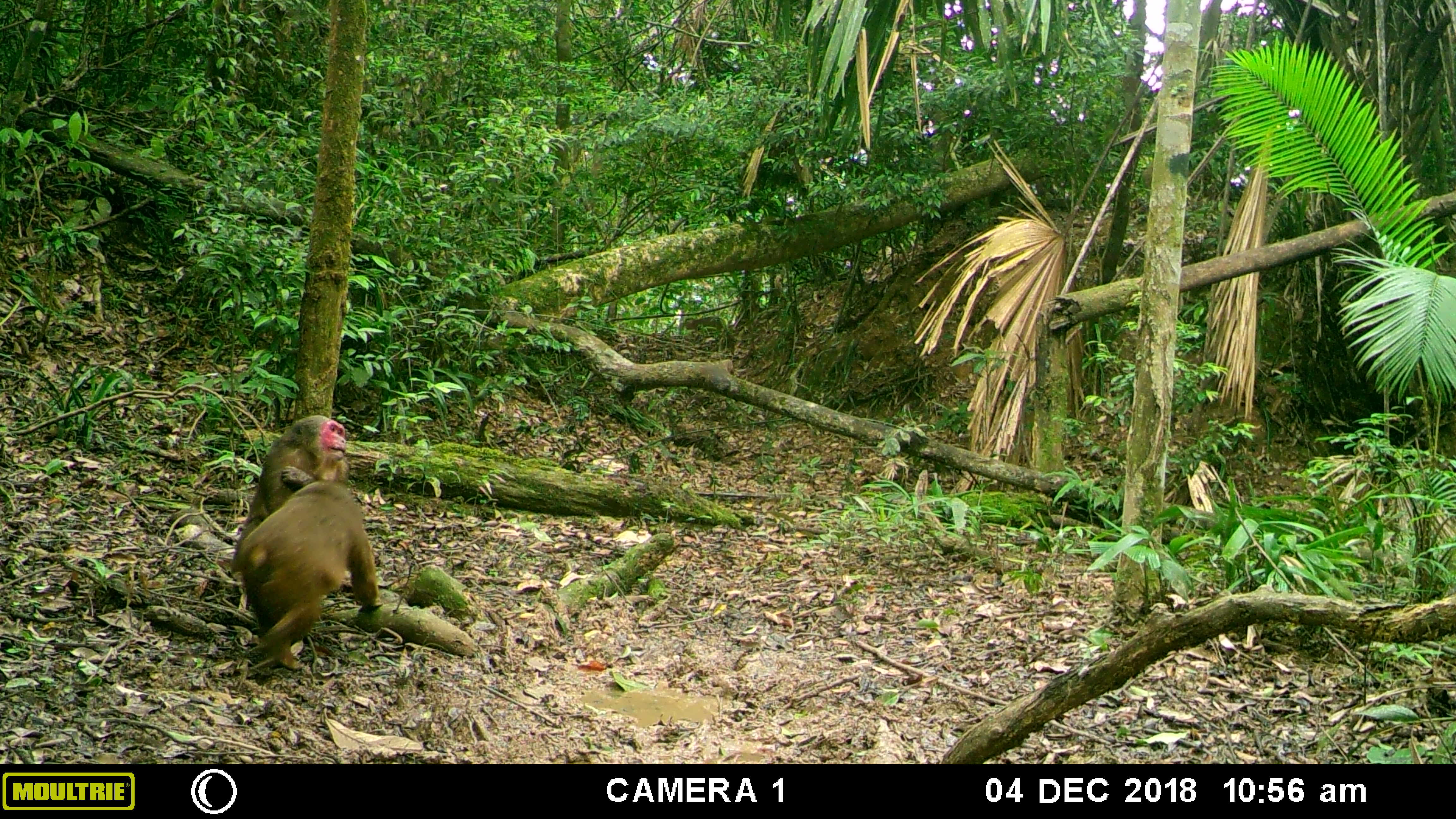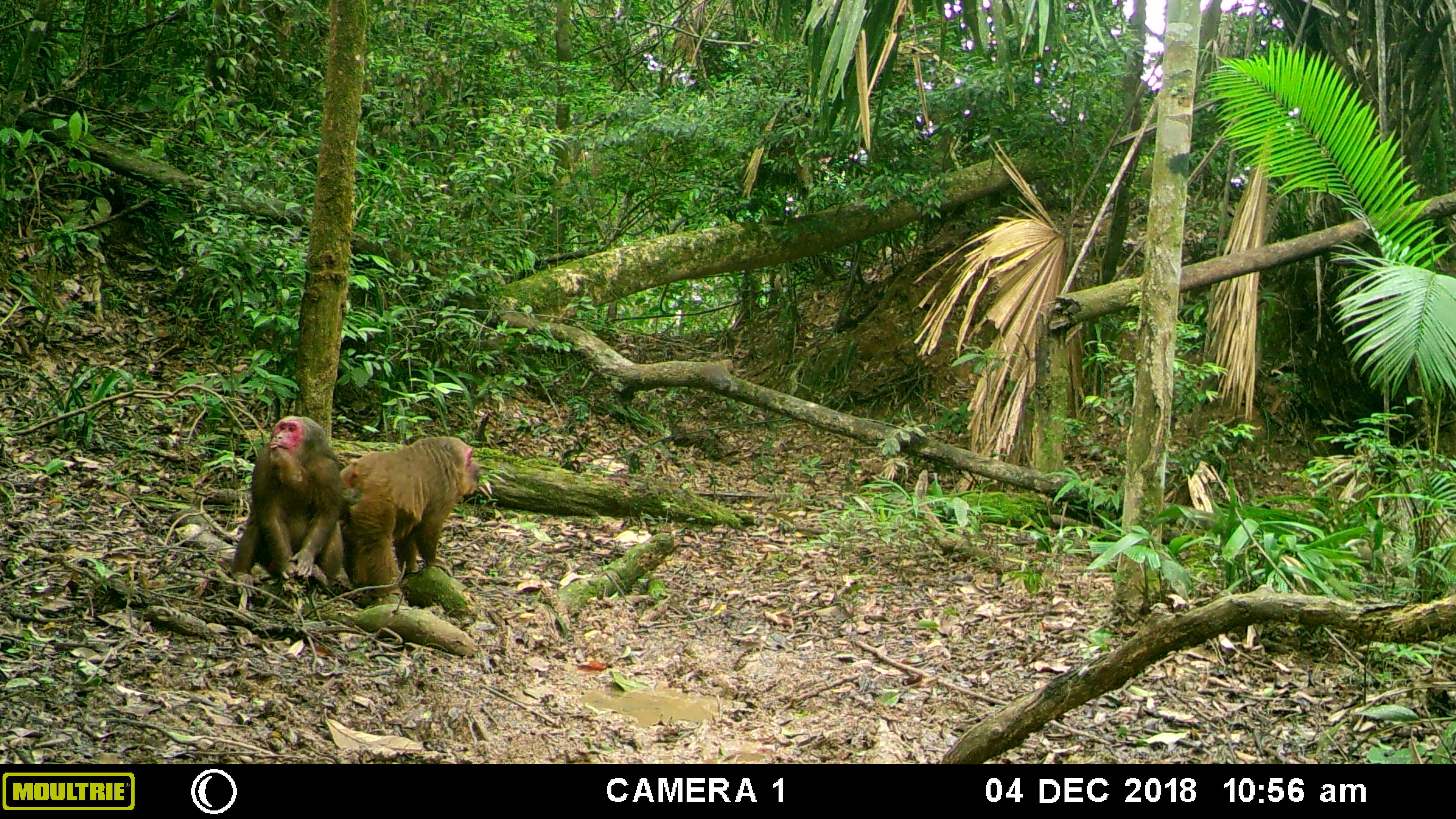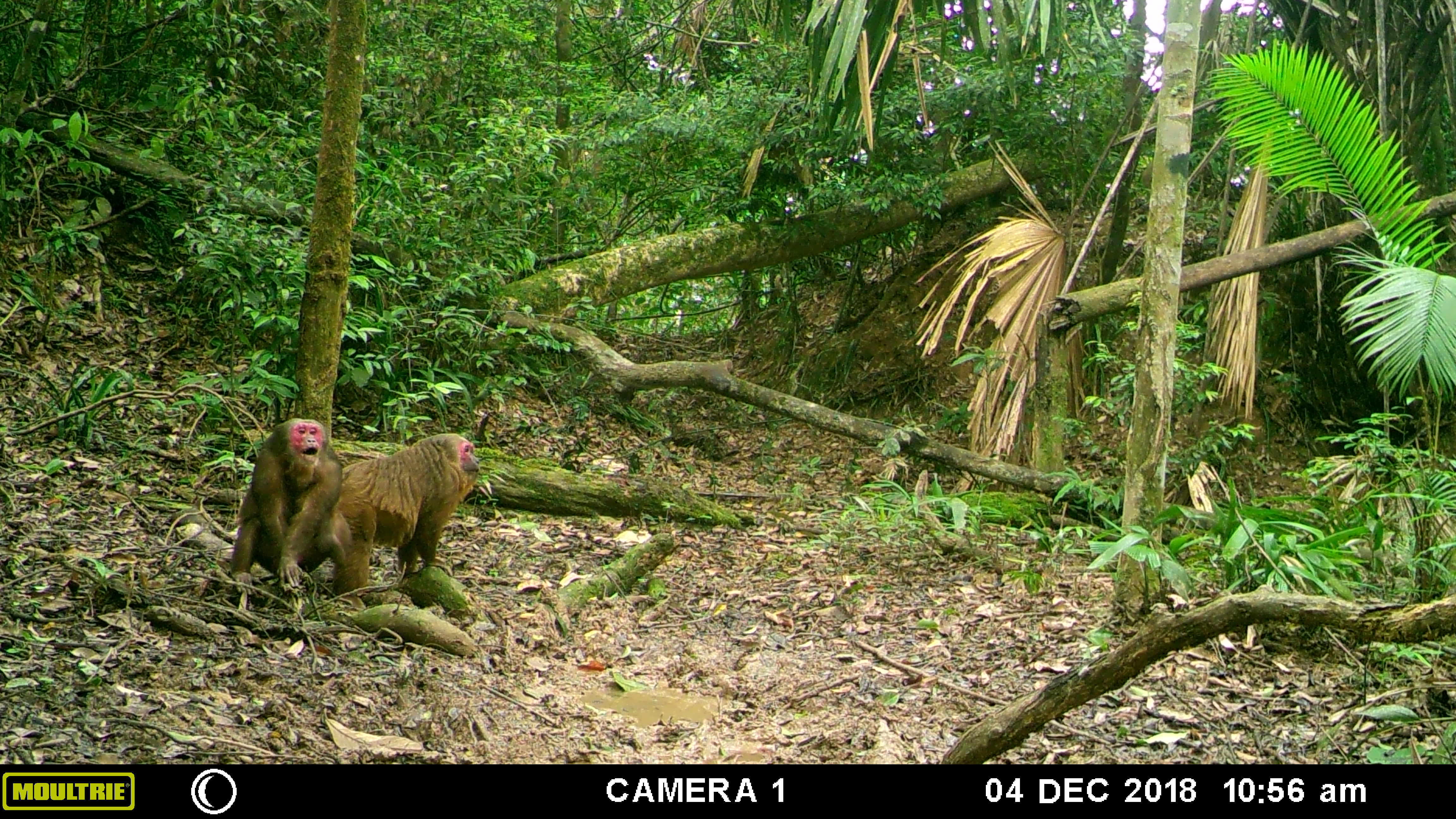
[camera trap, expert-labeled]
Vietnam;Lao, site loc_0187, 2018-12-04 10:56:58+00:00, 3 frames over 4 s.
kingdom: Animalia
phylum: Chordata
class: Mammalia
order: Primates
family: Cercopithecidae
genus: Macaca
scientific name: Macaca arctoides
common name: stump-tailed macaque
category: stump tailed macaque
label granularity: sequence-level